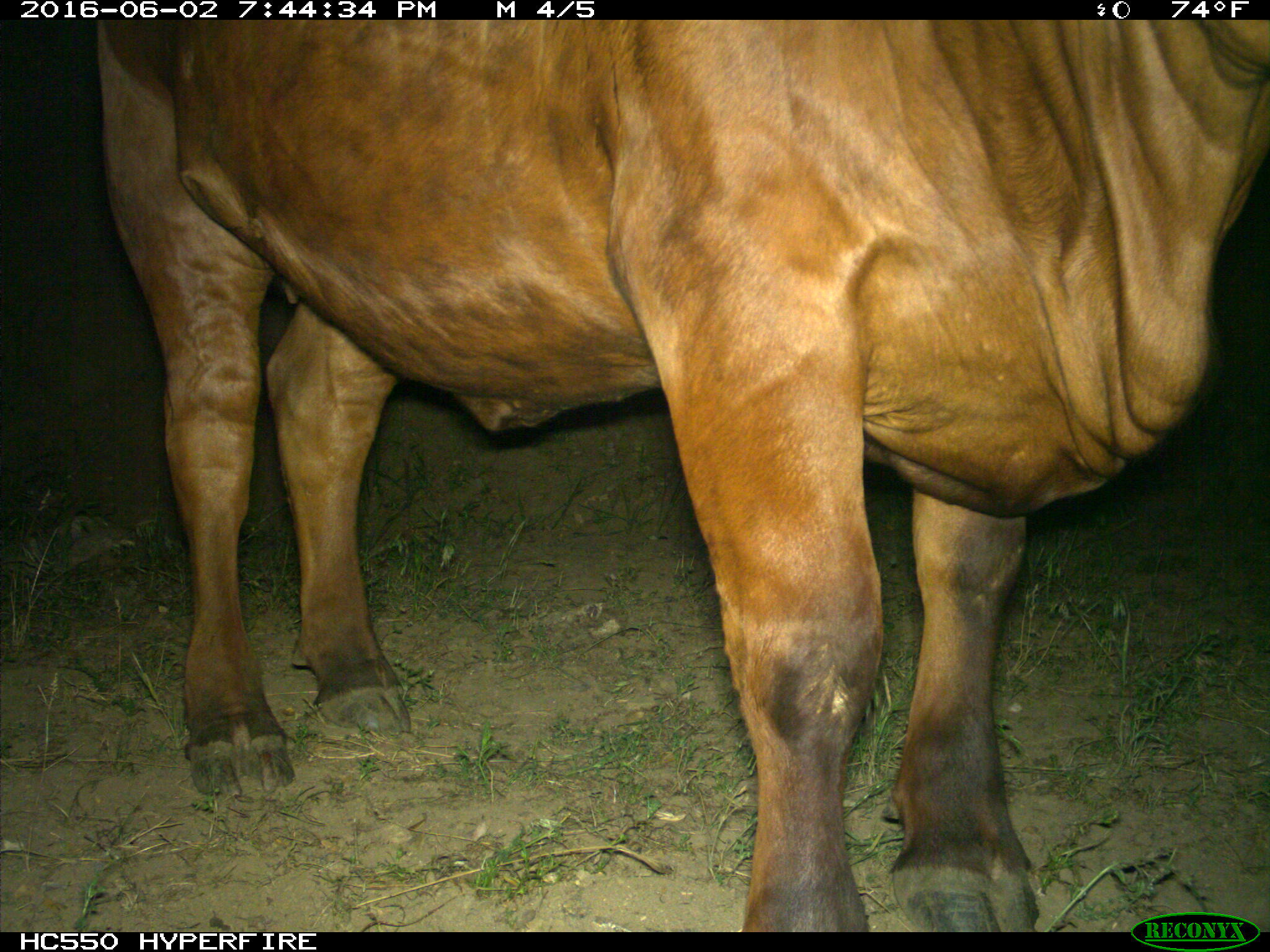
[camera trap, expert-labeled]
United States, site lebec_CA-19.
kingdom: Animalia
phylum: Chordata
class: Mammalia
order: Artiodactyla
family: Bovidae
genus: Bos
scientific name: Bos taurus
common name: domestic cow